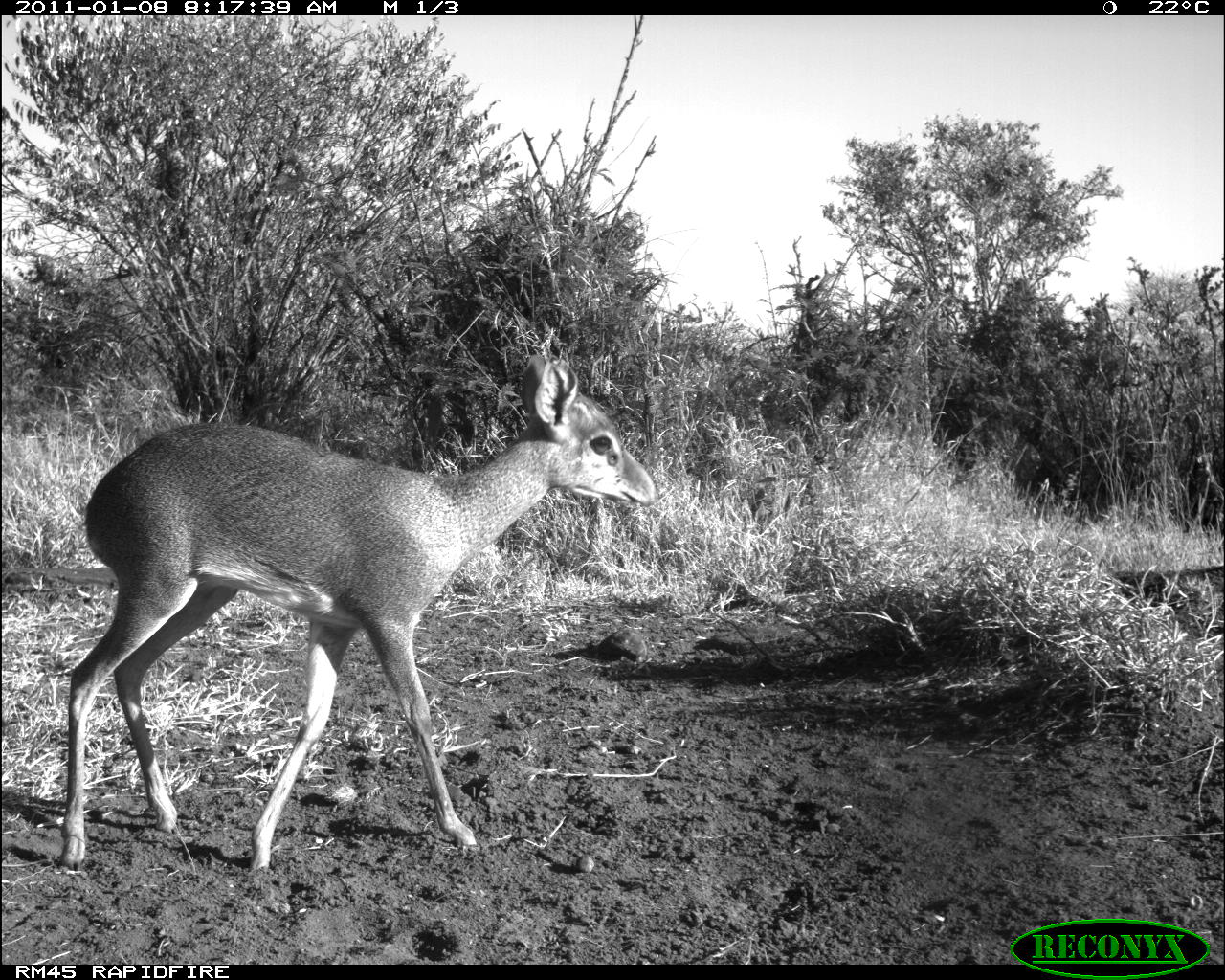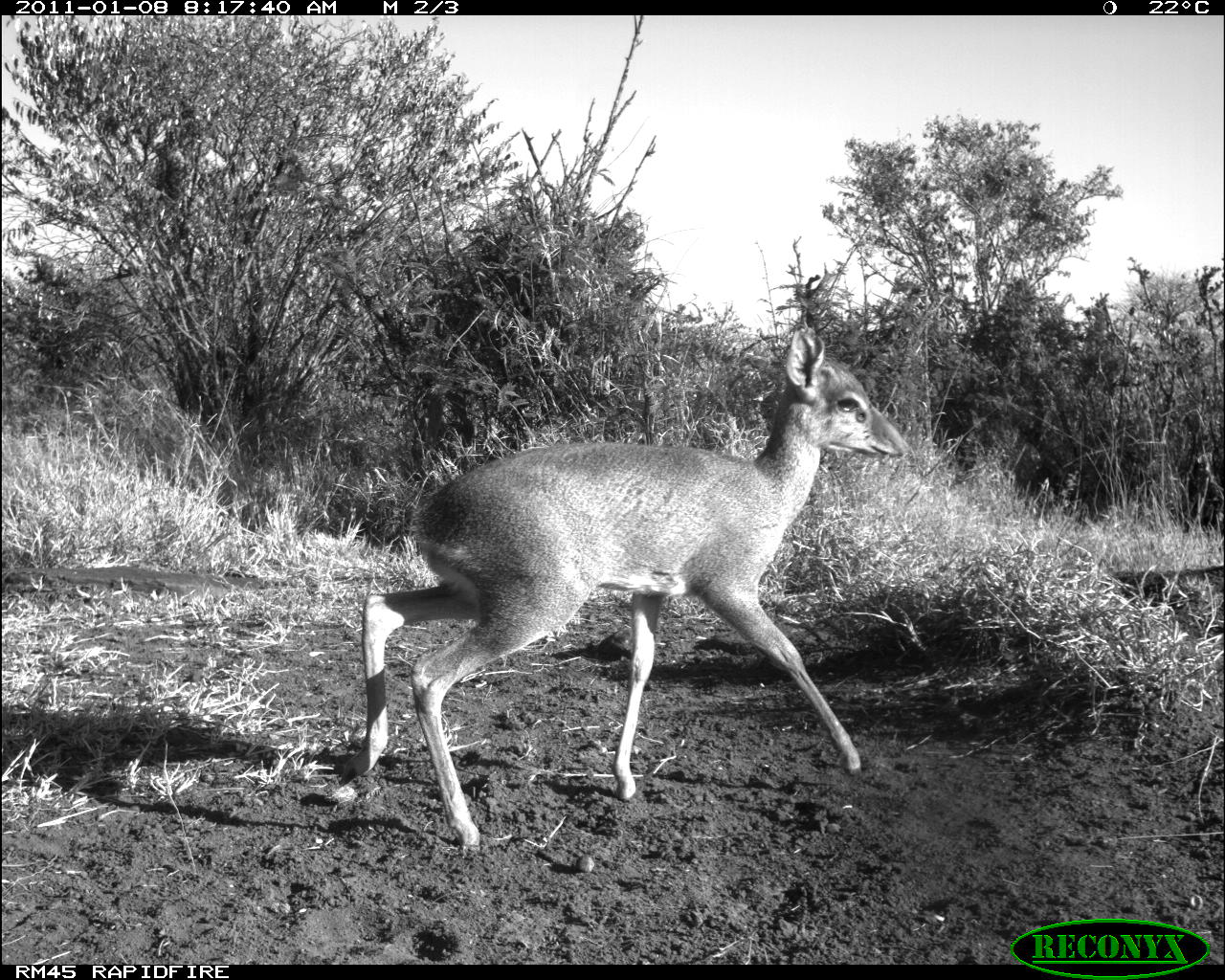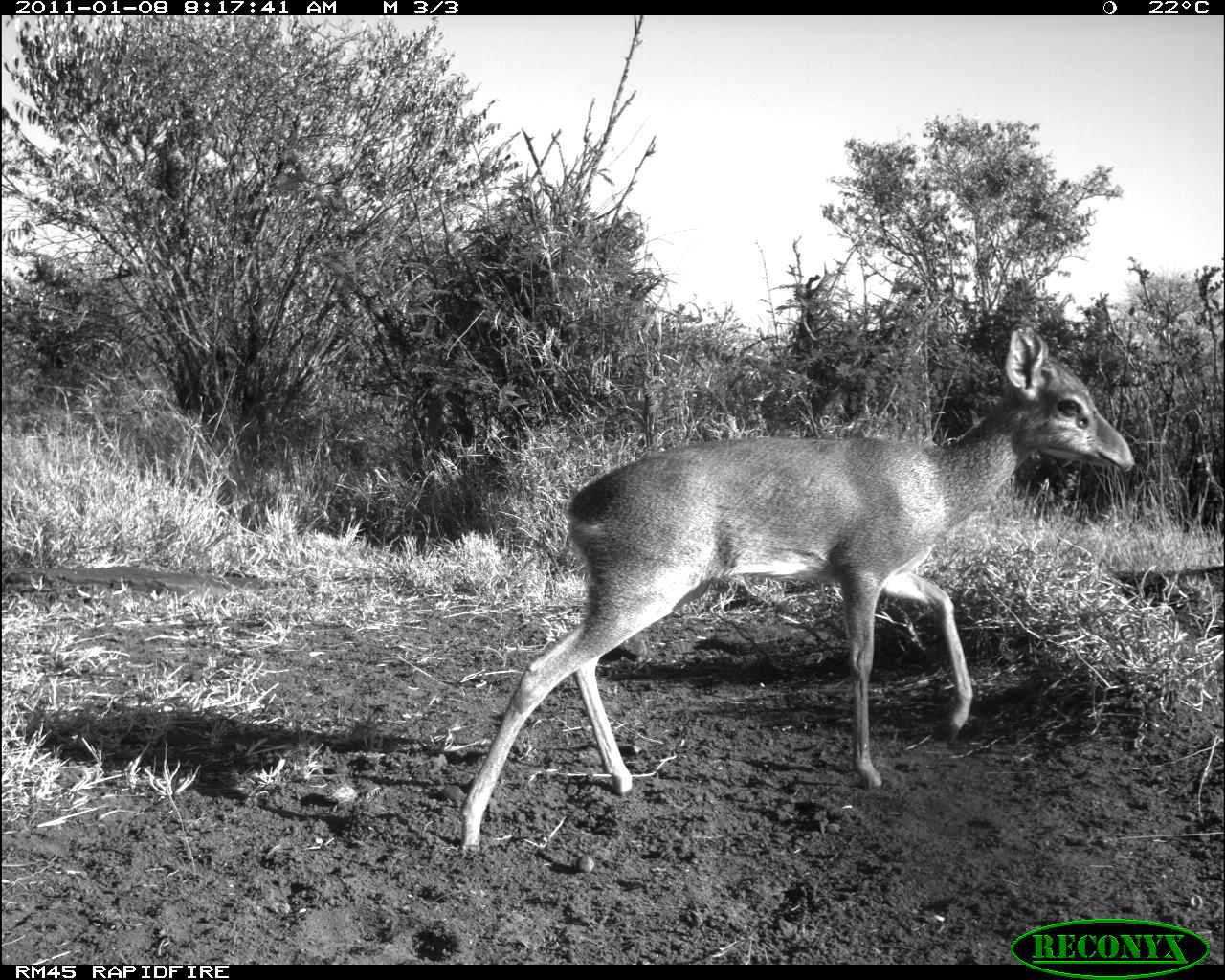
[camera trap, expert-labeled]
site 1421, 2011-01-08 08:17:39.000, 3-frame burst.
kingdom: Animalia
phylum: Chordata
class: Mammalia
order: Artiodactyla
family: Bovidae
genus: Madoqua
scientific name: Madoqua guentheri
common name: günther's dik-dik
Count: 1.